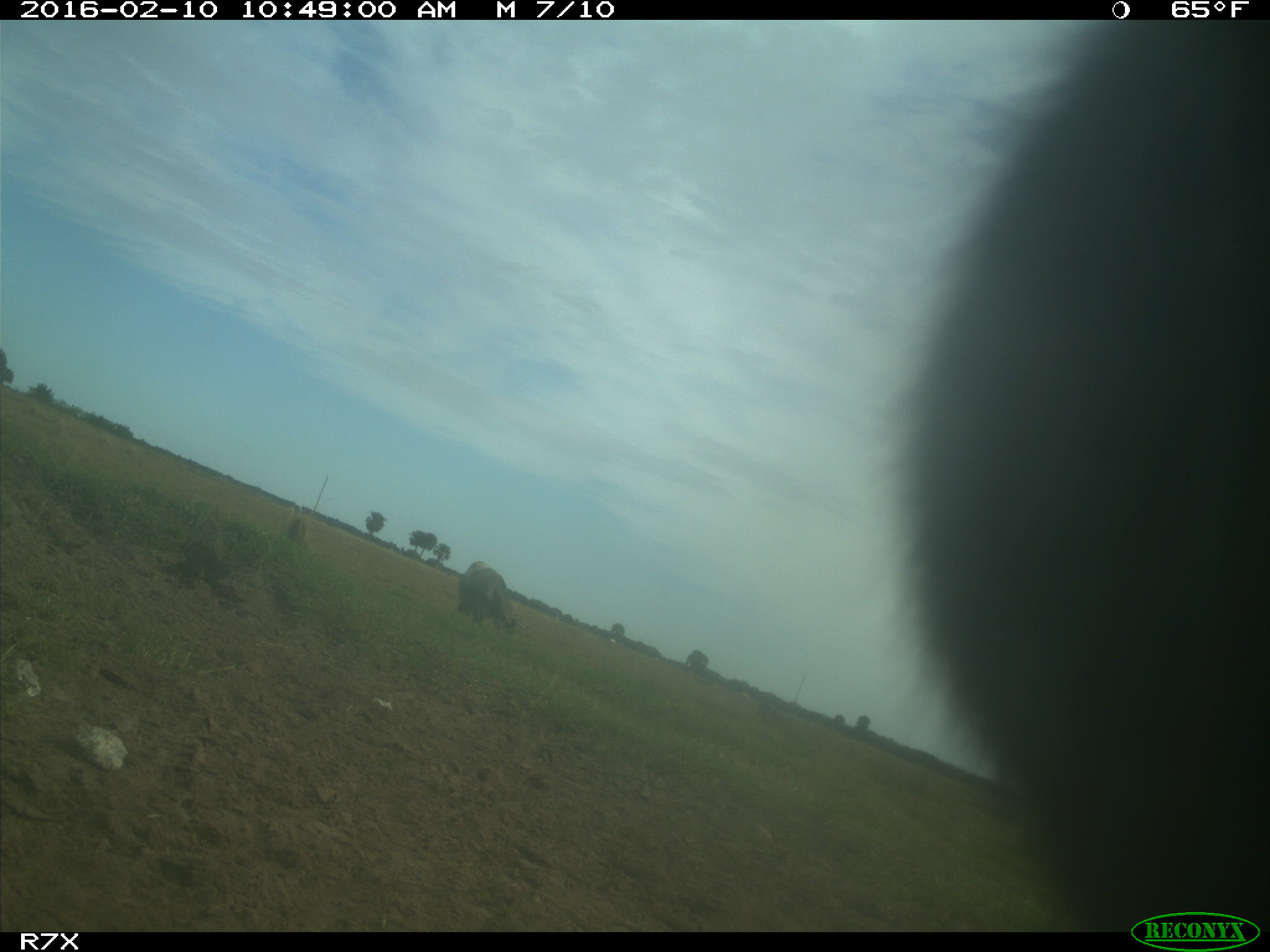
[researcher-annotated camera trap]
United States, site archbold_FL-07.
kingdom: Animalia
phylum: Chordata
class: Mammalia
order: Artiodactyla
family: Bovidae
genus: Bos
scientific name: Bos taurus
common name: domestic cow